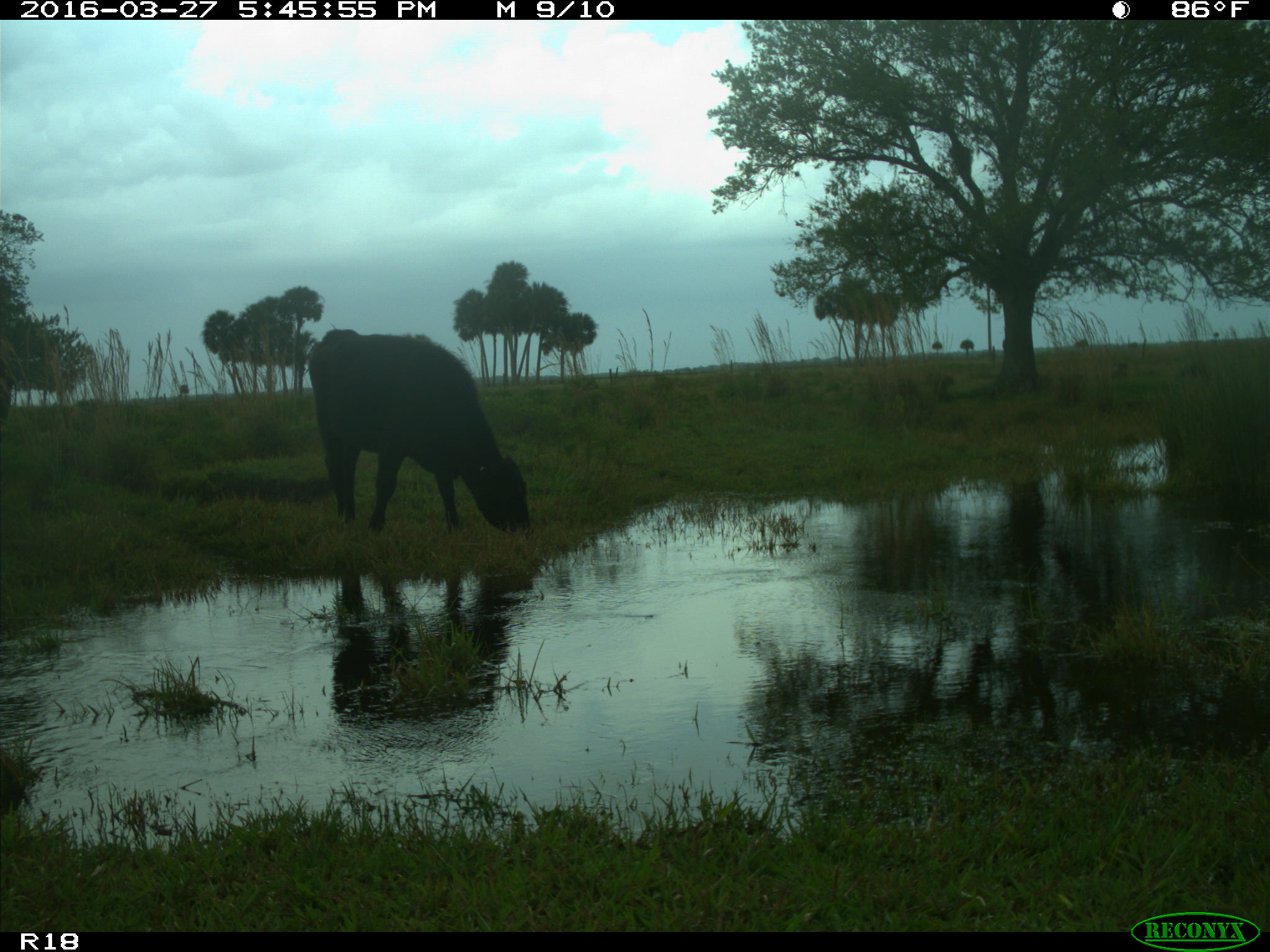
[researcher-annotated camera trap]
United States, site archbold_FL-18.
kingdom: Animalia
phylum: Chordata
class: Mammalia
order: Artiodactyla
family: Bovidae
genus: Bos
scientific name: Bos taurus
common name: domestic cow